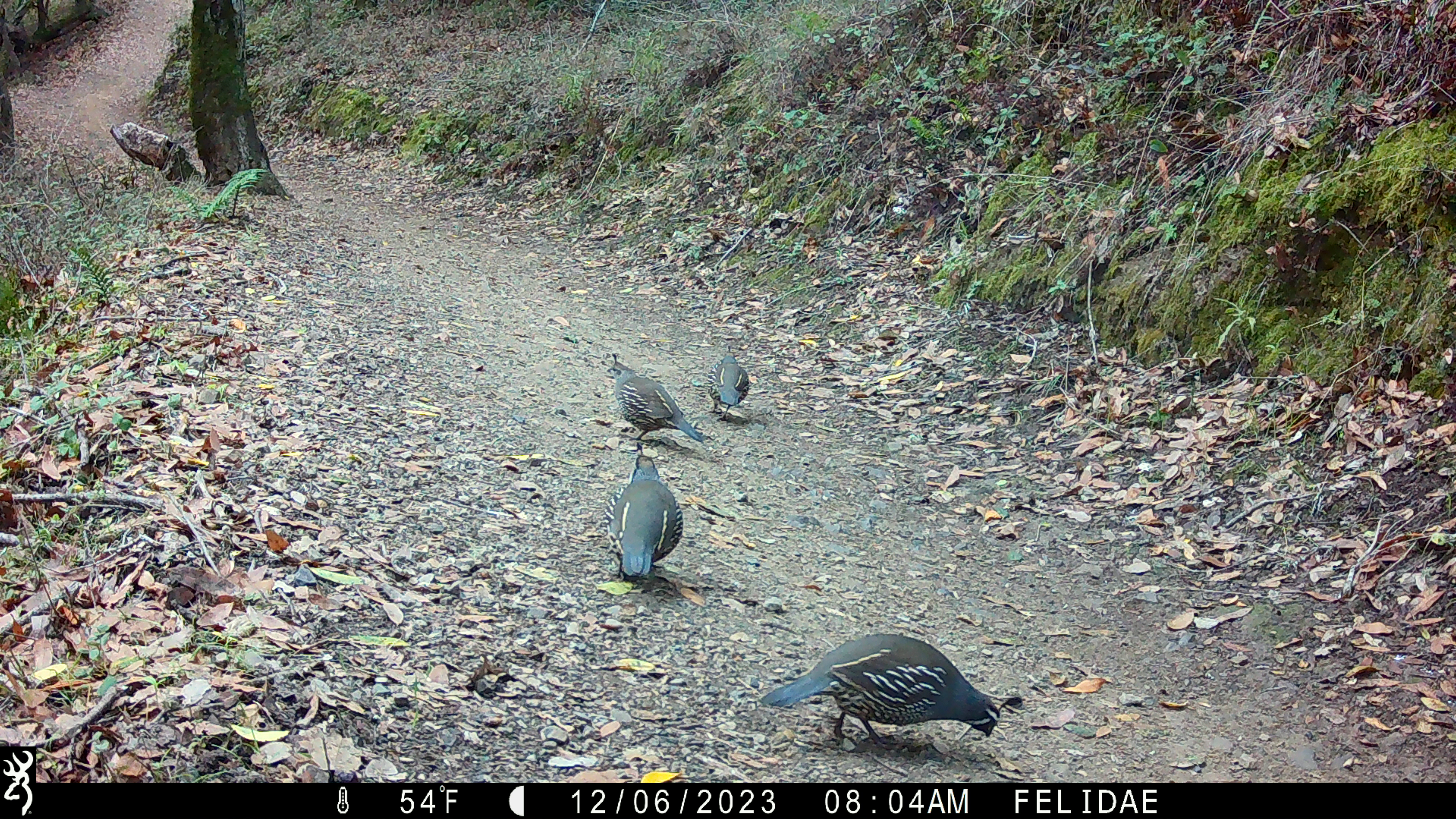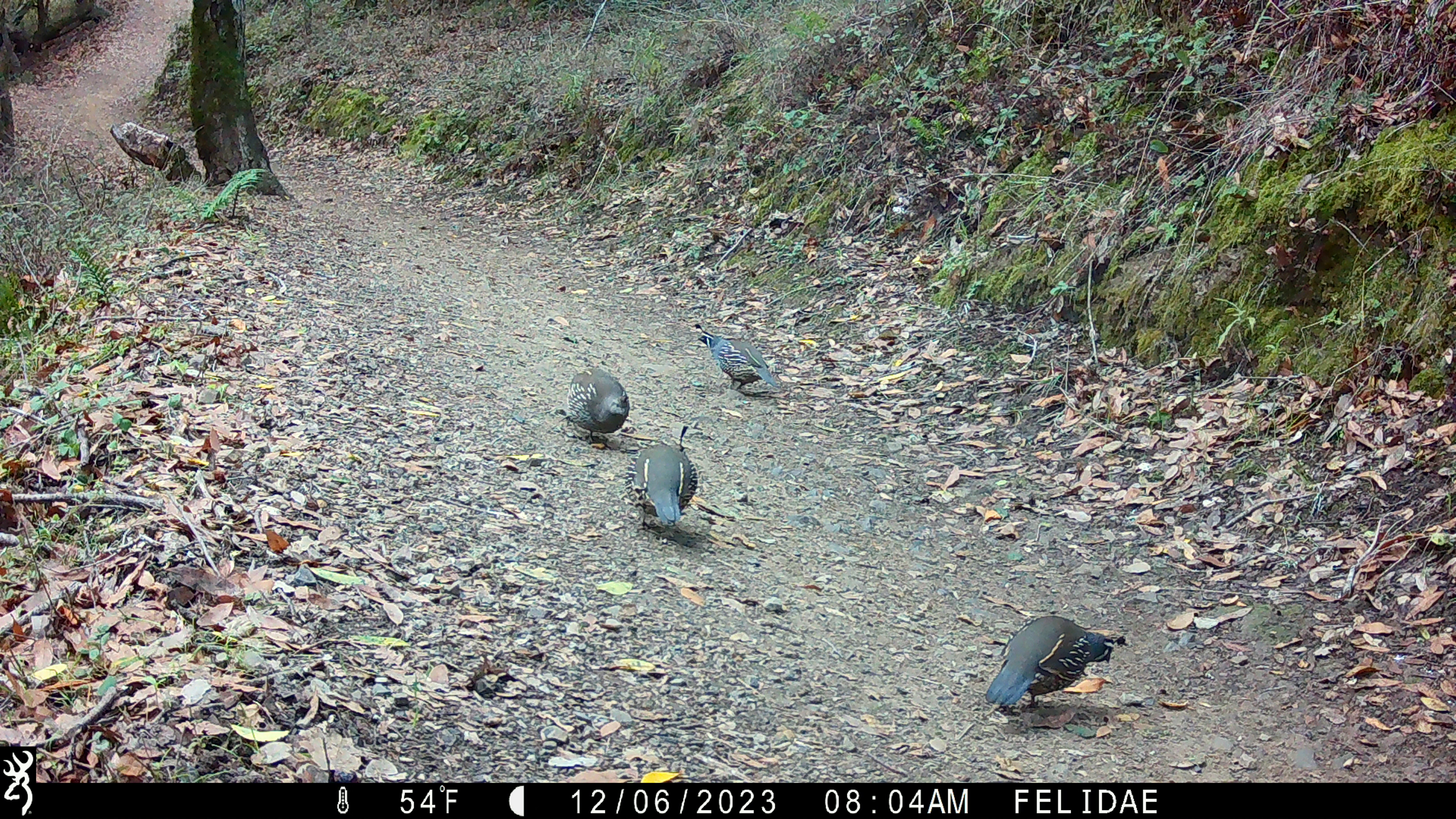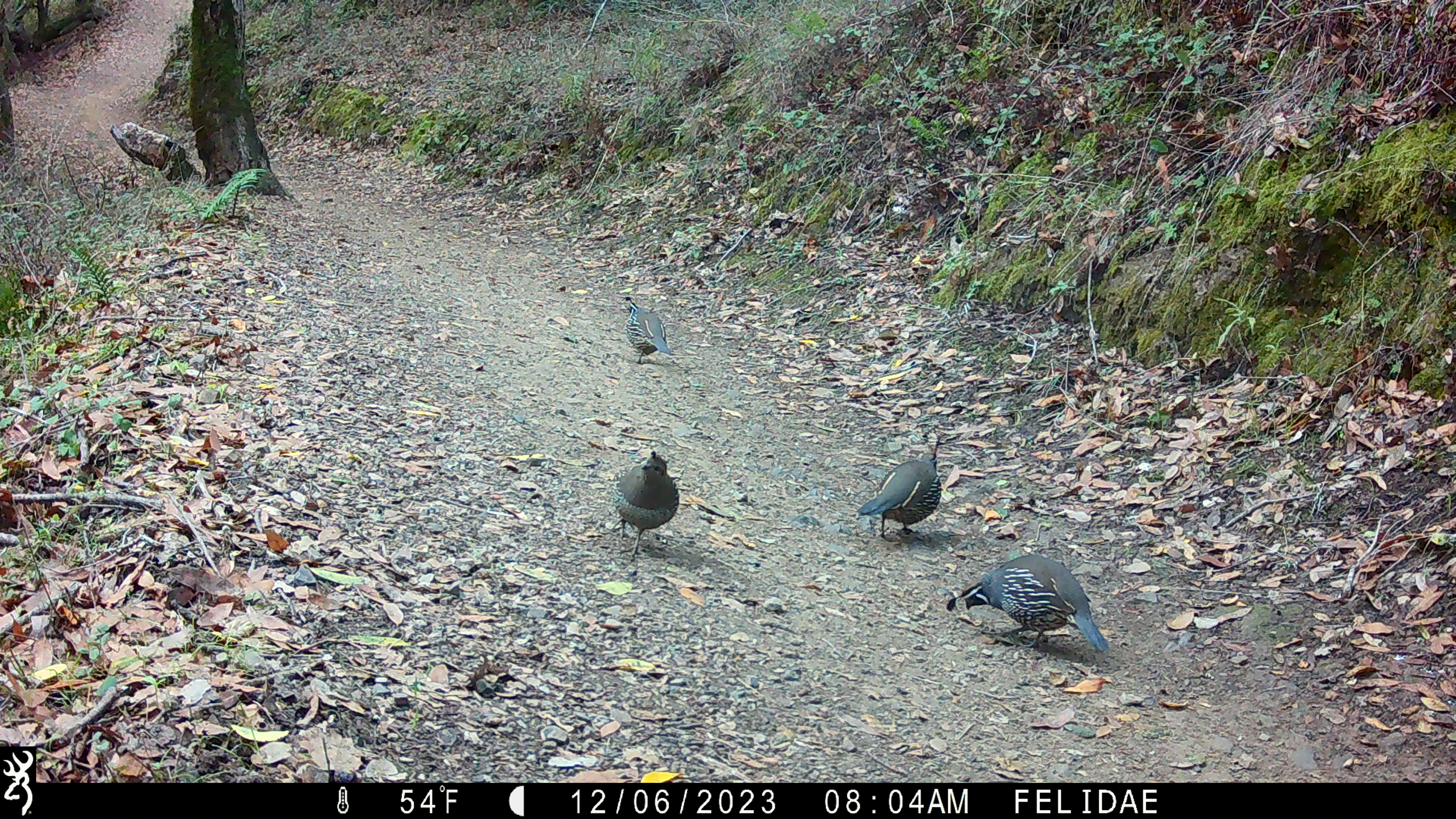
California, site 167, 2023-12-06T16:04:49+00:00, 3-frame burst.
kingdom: Animalia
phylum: Chordata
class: Aves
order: Galliformes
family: Odontophoridae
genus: Callipepla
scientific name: Callipepla californica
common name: california quail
California quail (Callipepla californica).